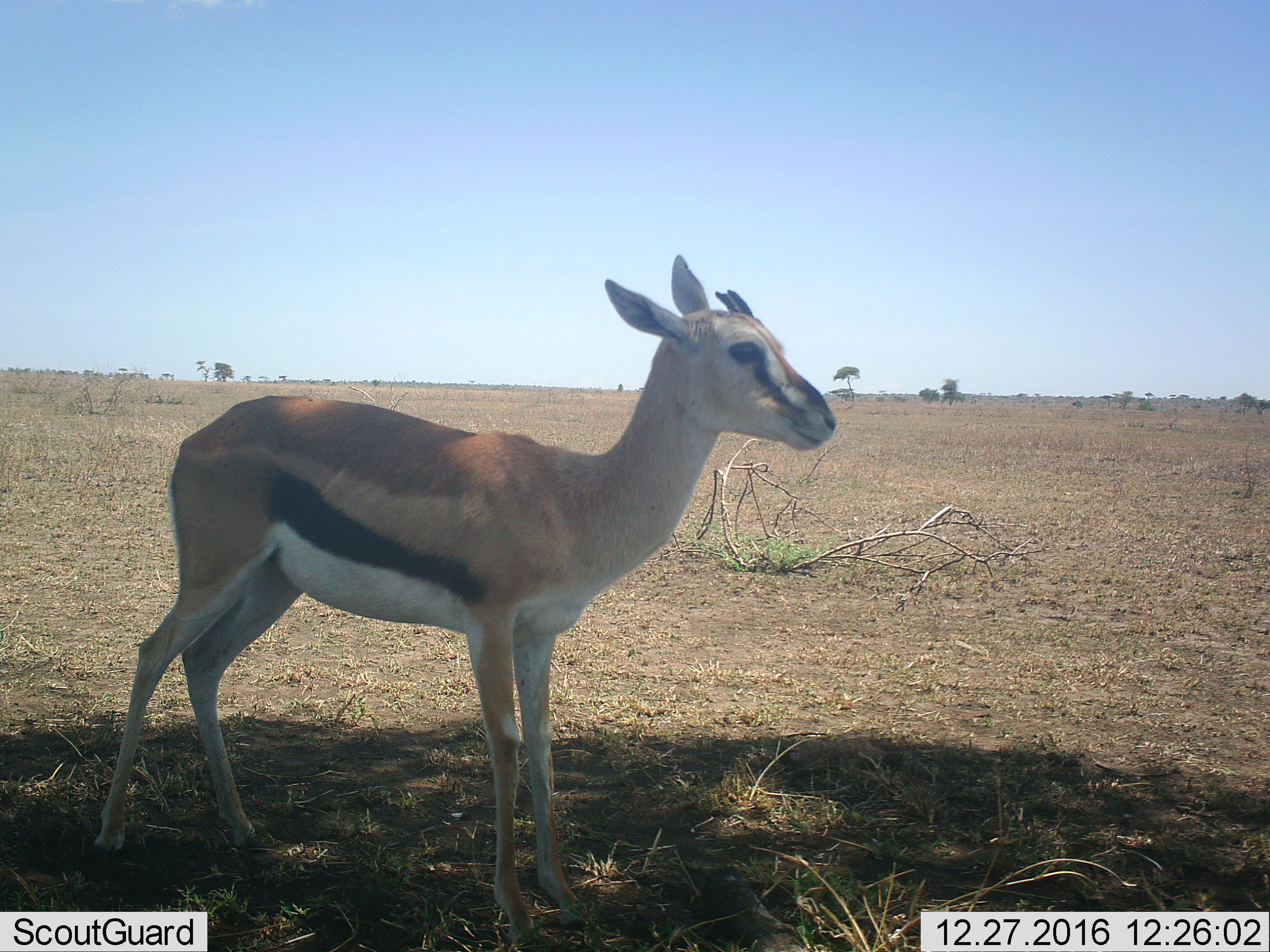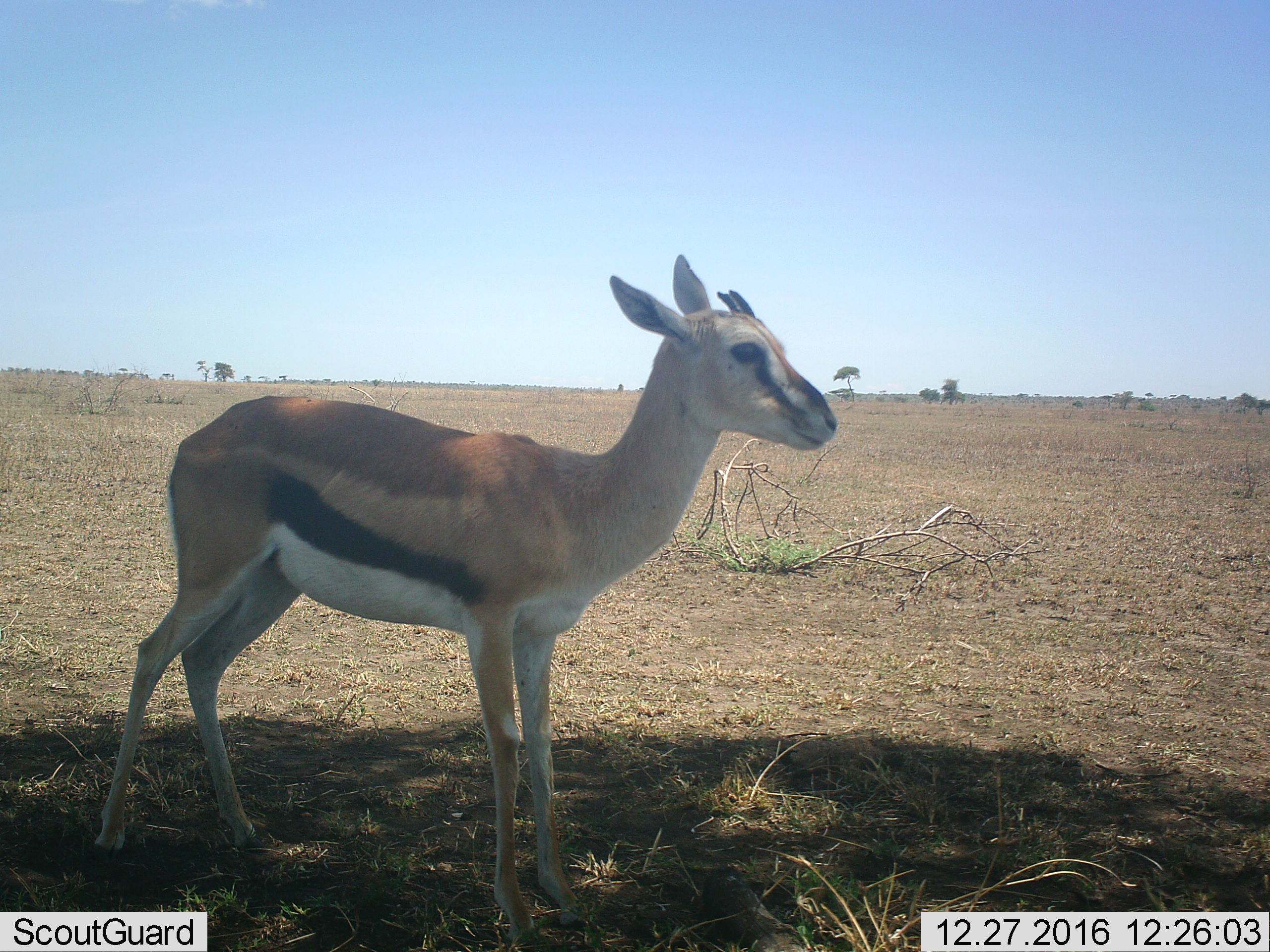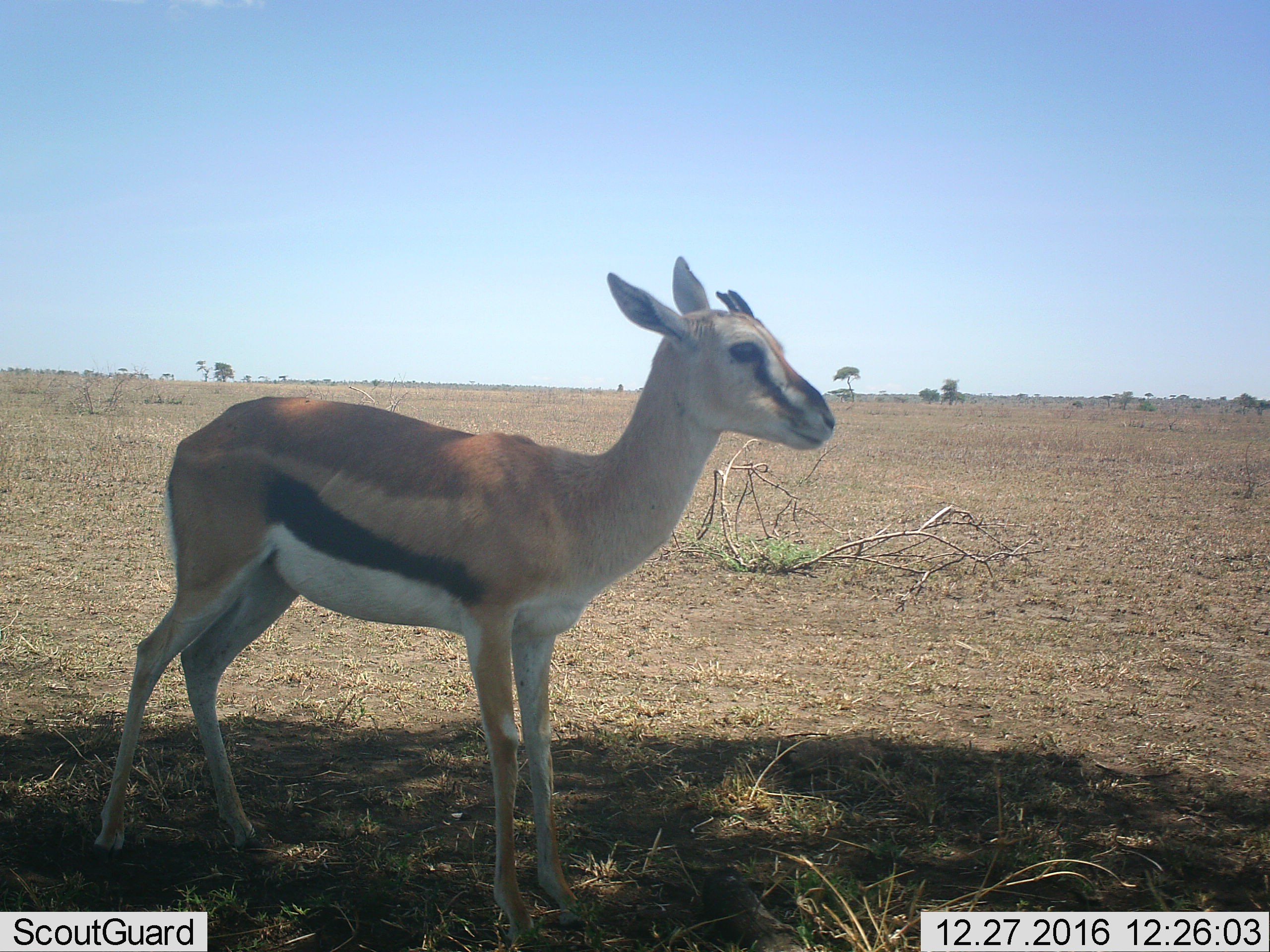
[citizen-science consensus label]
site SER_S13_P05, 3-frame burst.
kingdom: Animalia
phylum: Chordata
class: Mammalia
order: Artiodactyla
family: Bovidae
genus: Eudorcas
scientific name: Eudorcas thomsonii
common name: thomson's gazelle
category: gazellethomsons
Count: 1.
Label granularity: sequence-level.